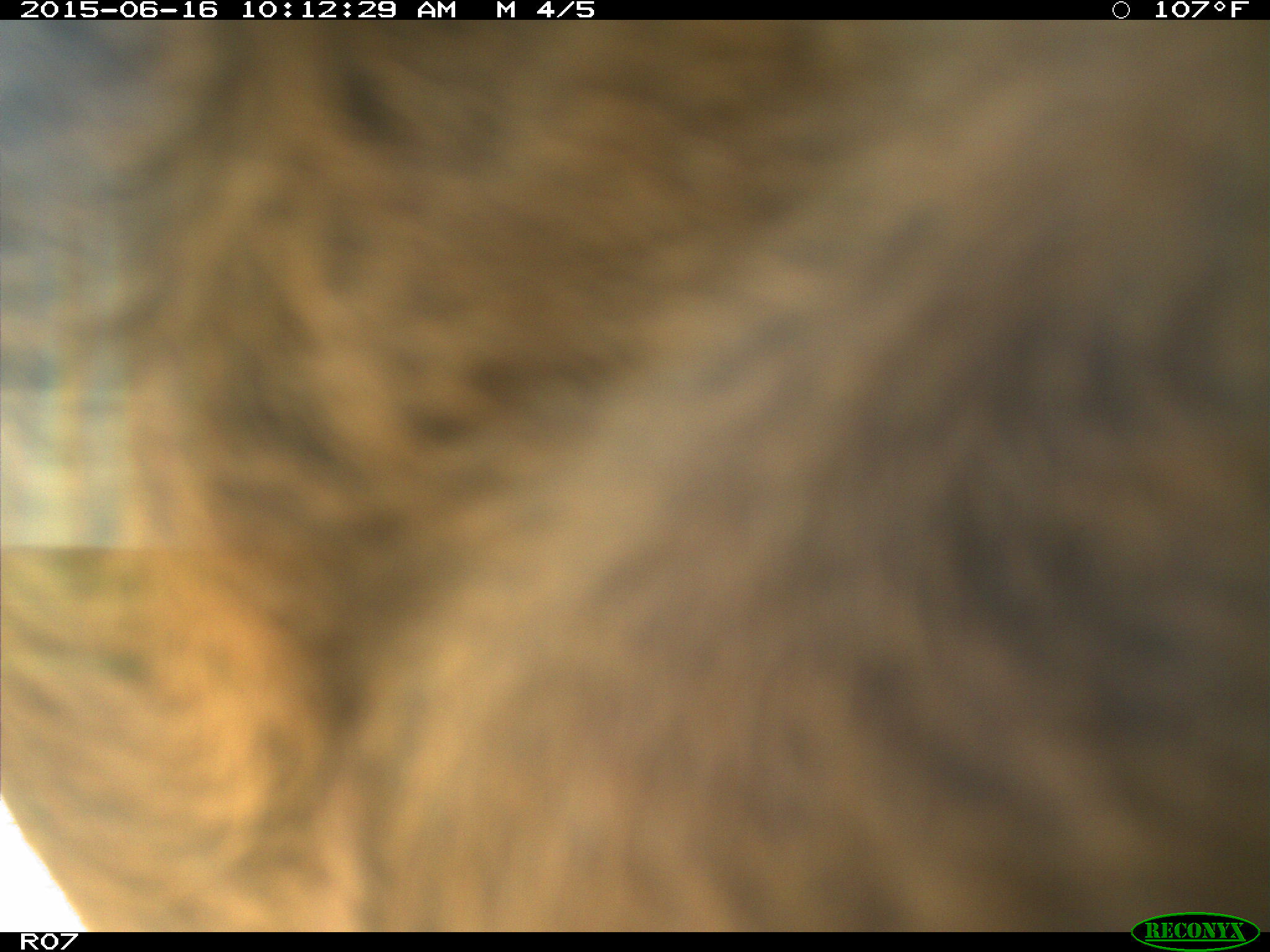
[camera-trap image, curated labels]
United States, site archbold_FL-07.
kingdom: Animalia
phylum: Chordata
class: Mammalia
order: Artiodactyla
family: Bovidae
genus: Bos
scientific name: Bos taurus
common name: domestic cow